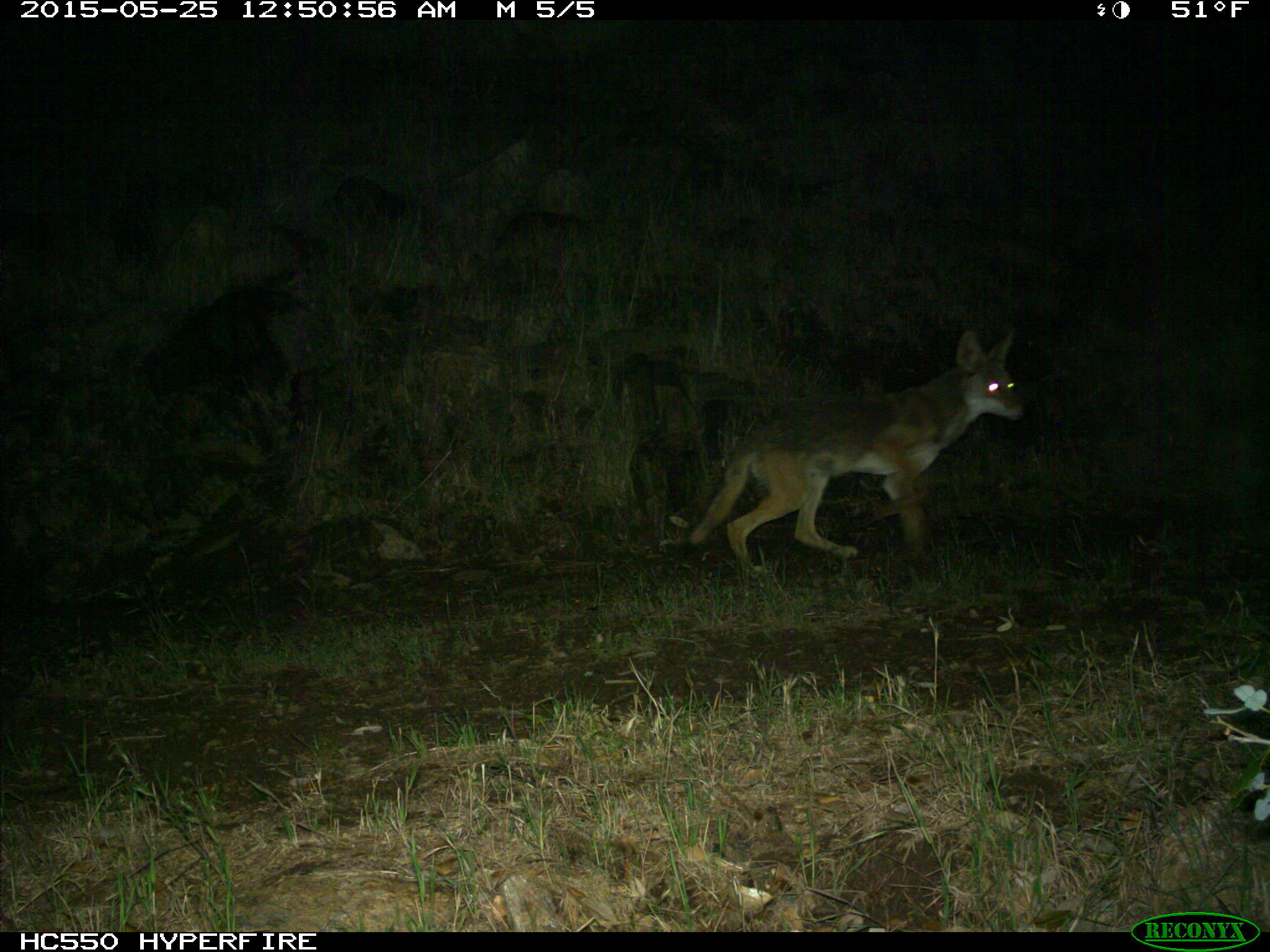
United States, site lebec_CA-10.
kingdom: Animalia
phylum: Chordata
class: Mammalia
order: Carnivora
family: Canidae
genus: Canis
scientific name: Canis latrans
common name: coyote